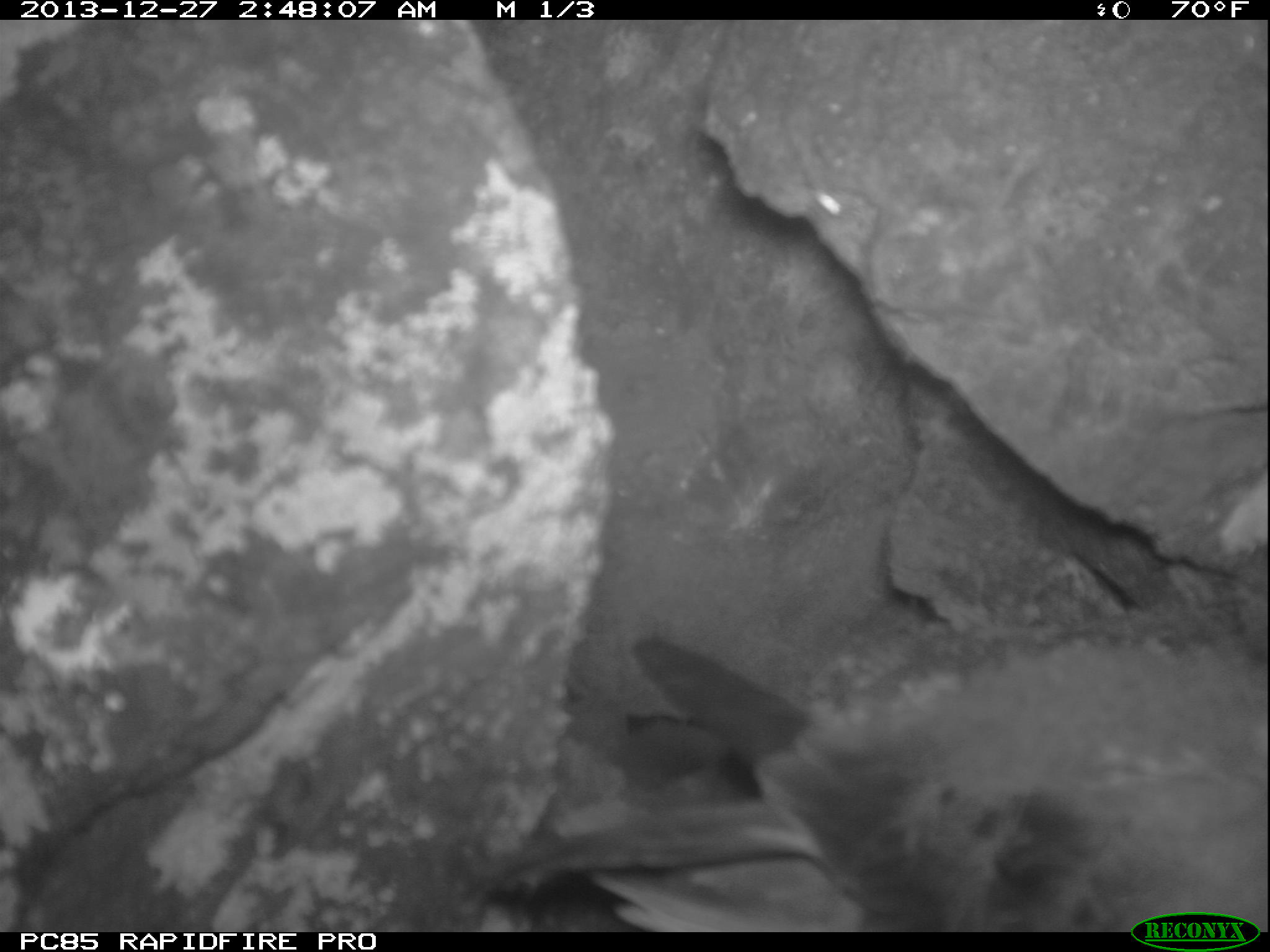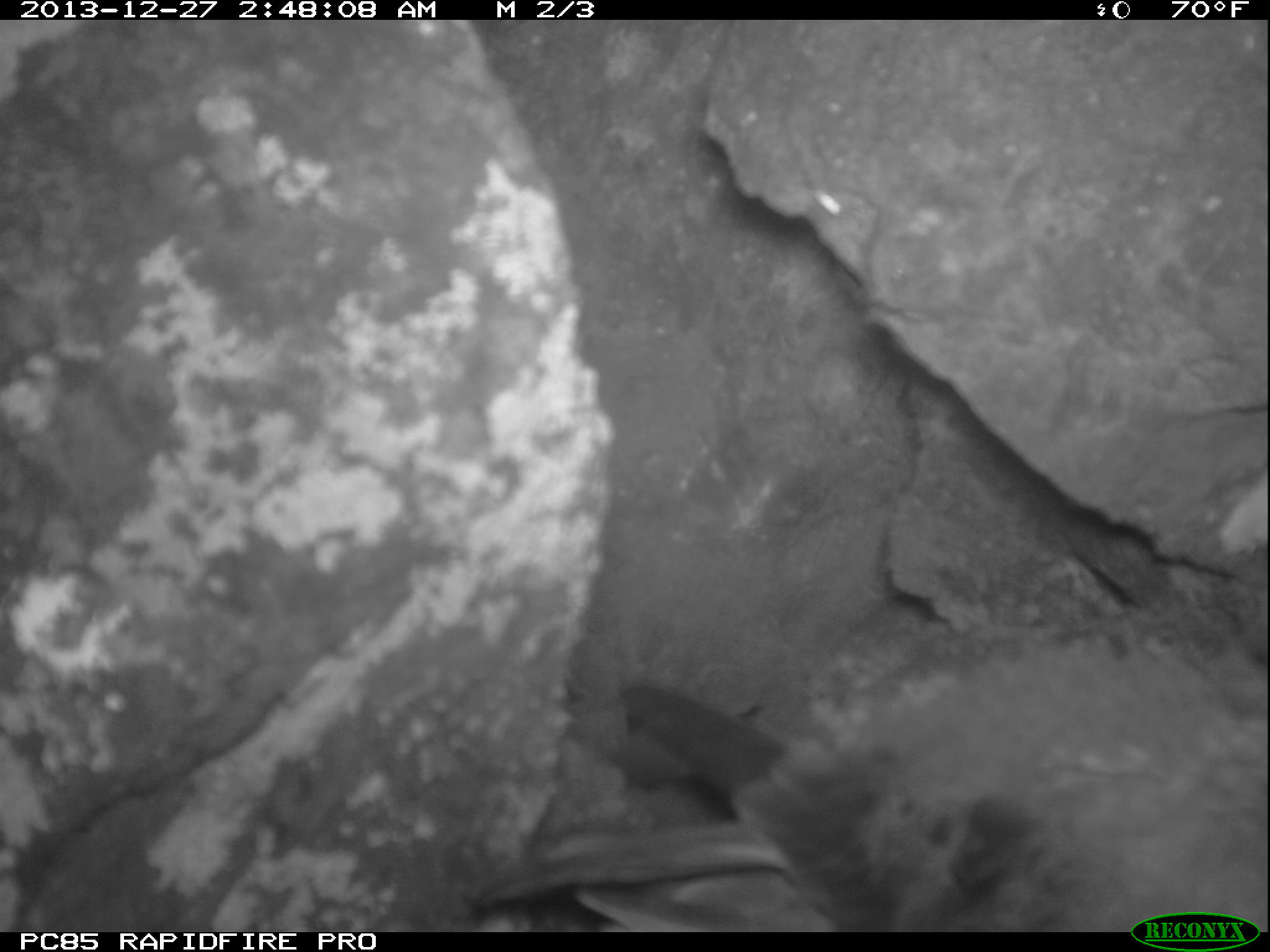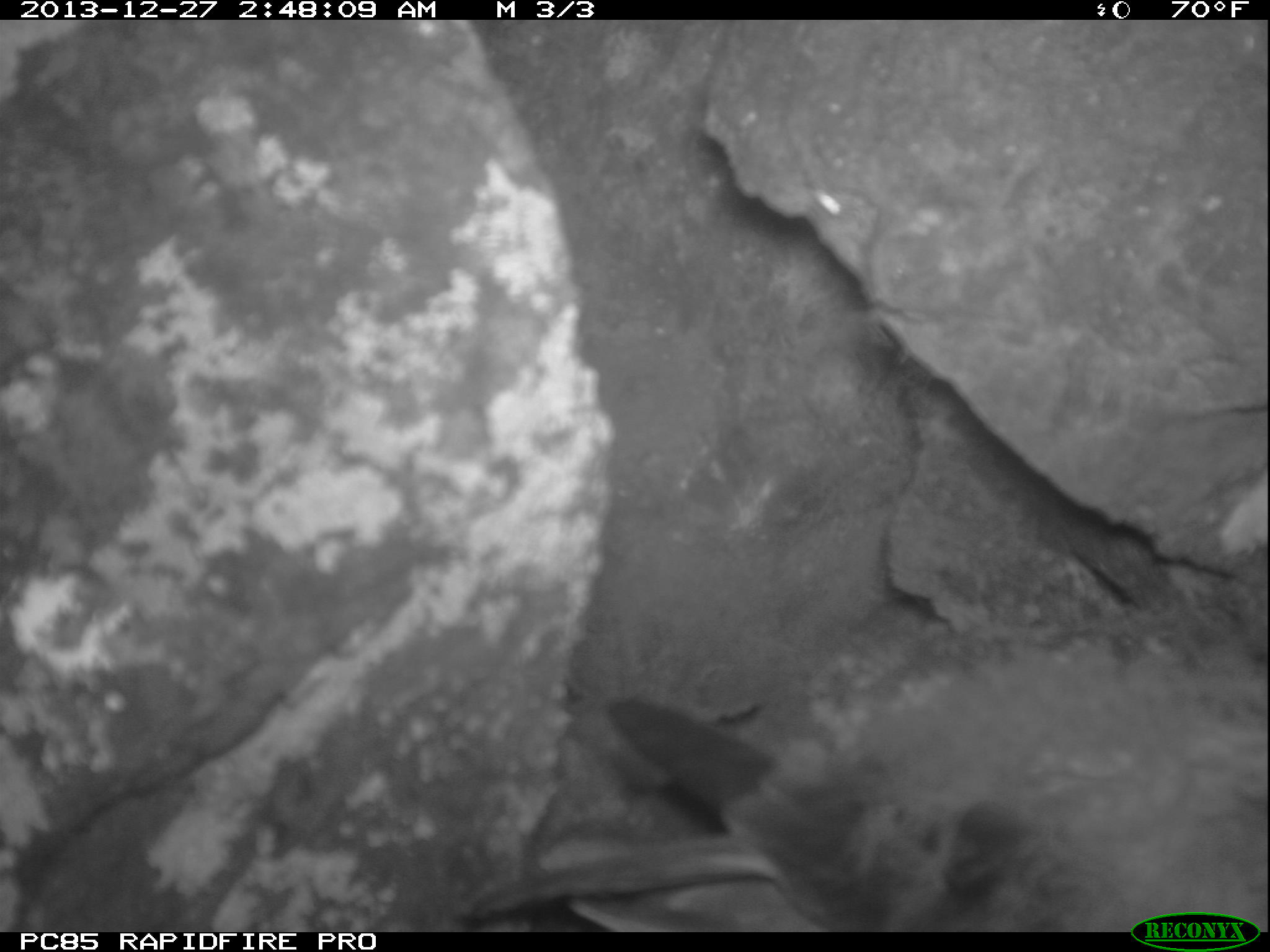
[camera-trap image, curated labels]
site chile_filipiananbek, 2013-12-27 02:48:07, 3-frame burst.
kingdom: Animalia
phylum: Chordata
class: Aves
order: Procellariiformes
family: Procellariidae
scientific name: Procellariidae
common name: petrel chick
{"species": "petrel chick (Procellariidae)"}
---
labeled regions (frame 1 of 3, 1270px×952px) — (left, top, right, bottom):
petrel chick: (595, 620, 1270, 904)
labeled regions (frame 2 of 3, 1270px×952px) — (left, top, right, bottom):
petrel chick: (620, 578, 1270, 925)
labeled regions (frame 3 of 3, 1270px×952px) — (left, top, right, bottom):
petrel chick: (474, 638, 1270, 919)